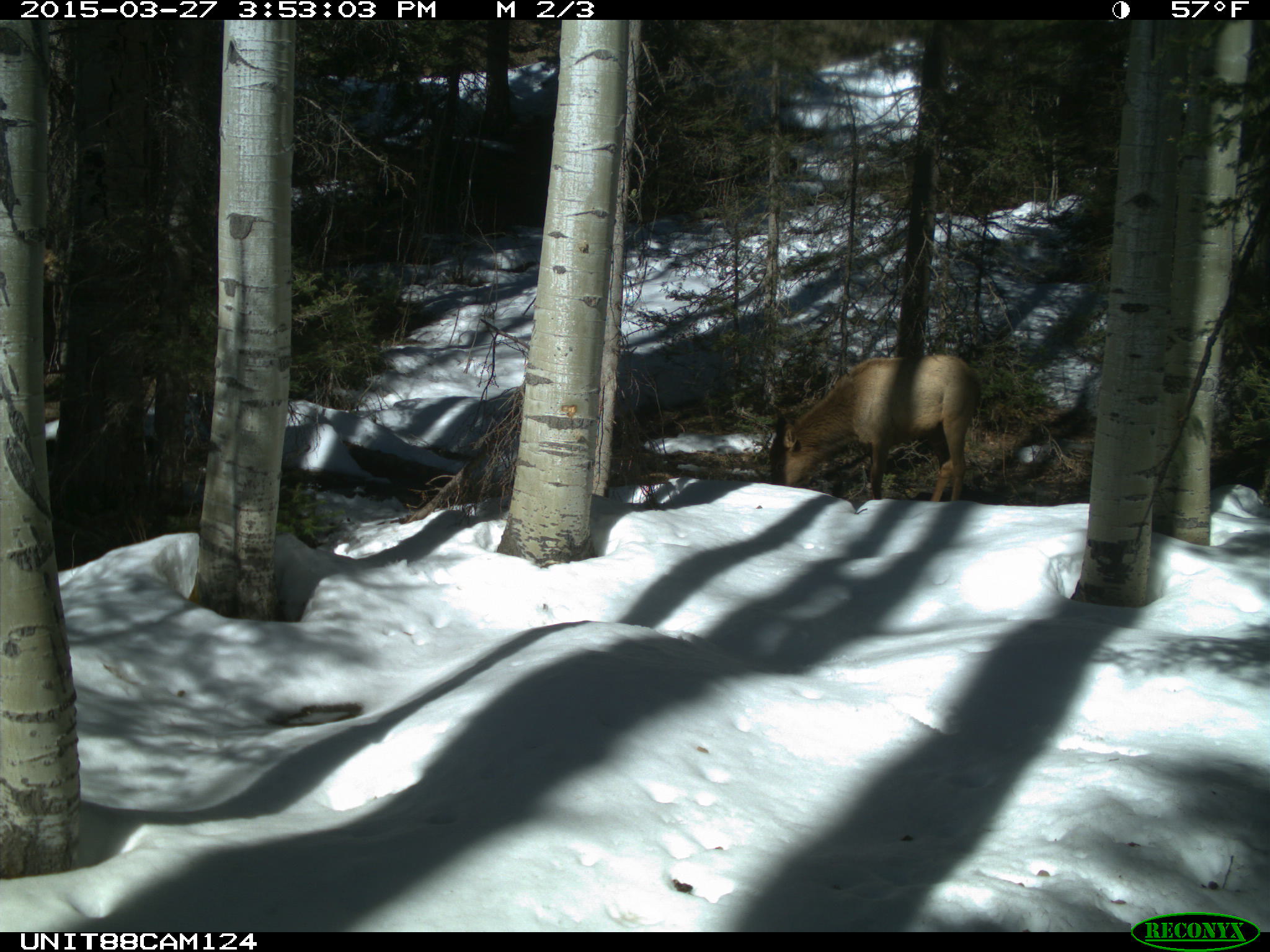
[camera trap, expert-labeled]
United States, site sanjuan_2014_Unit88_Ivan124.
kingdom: Animalia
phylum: Chordata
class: Mammalia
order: Artiodactyla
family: Cervidae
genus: Cervus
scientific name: Cervus elaphus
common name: red deer